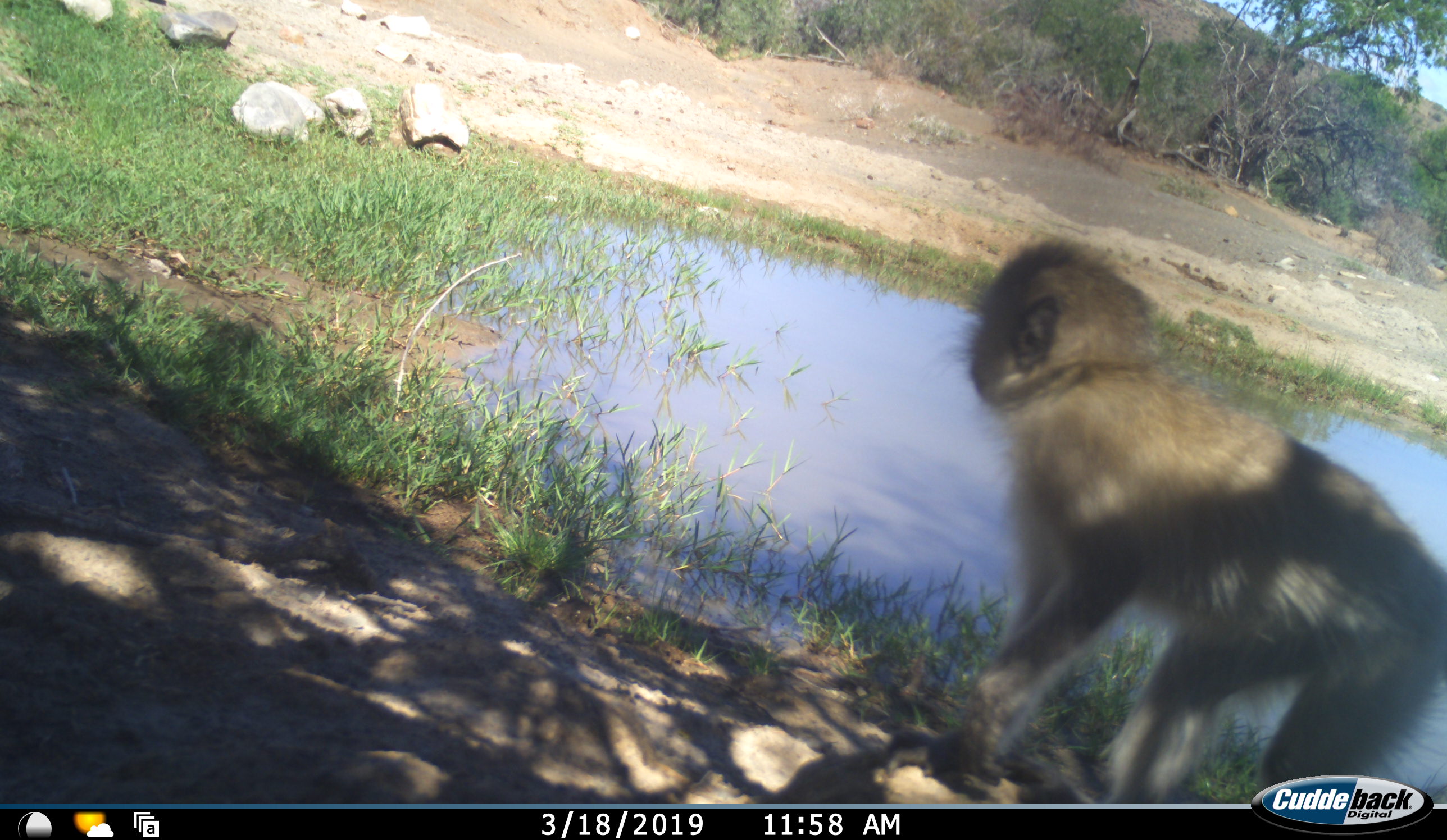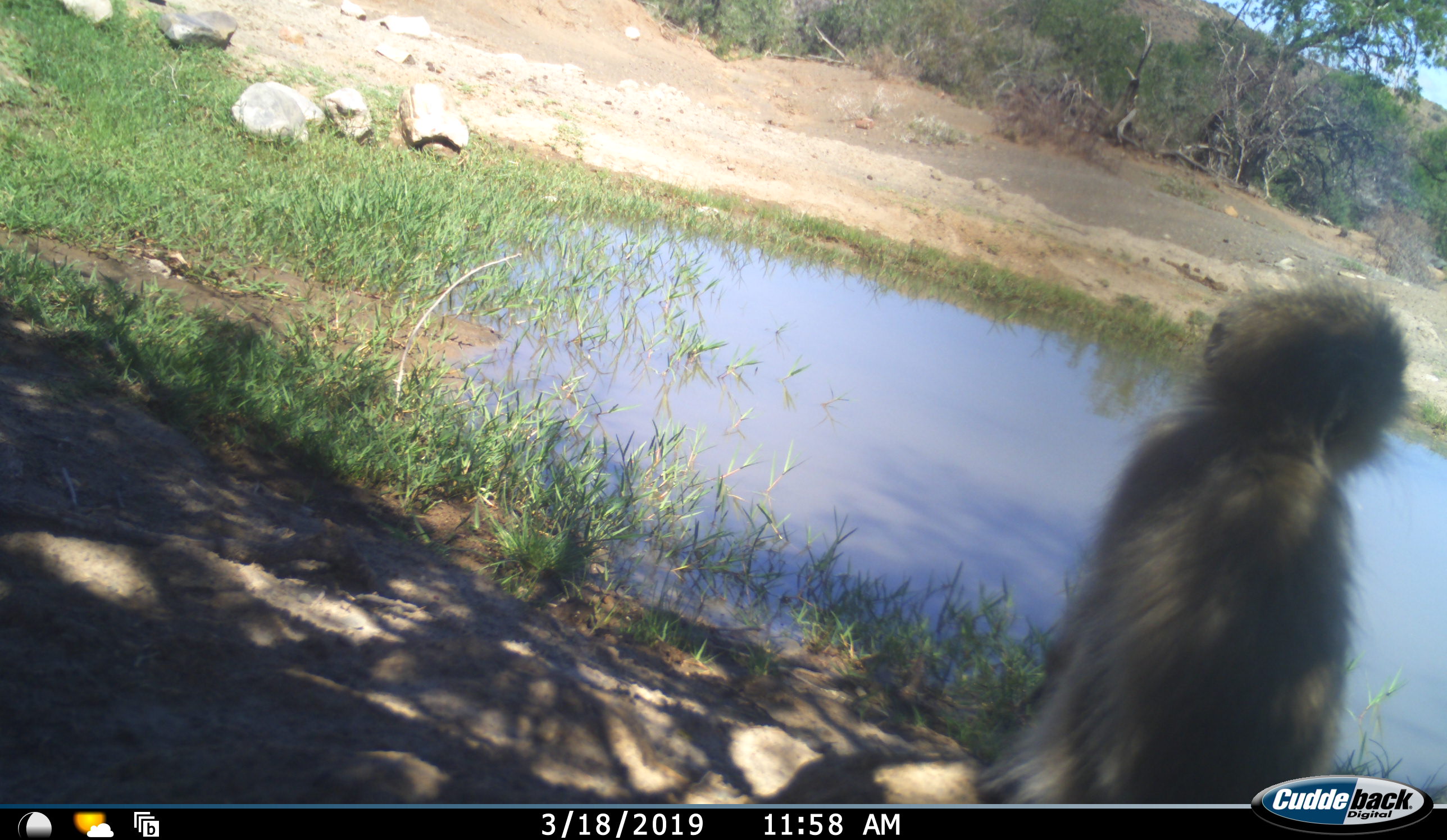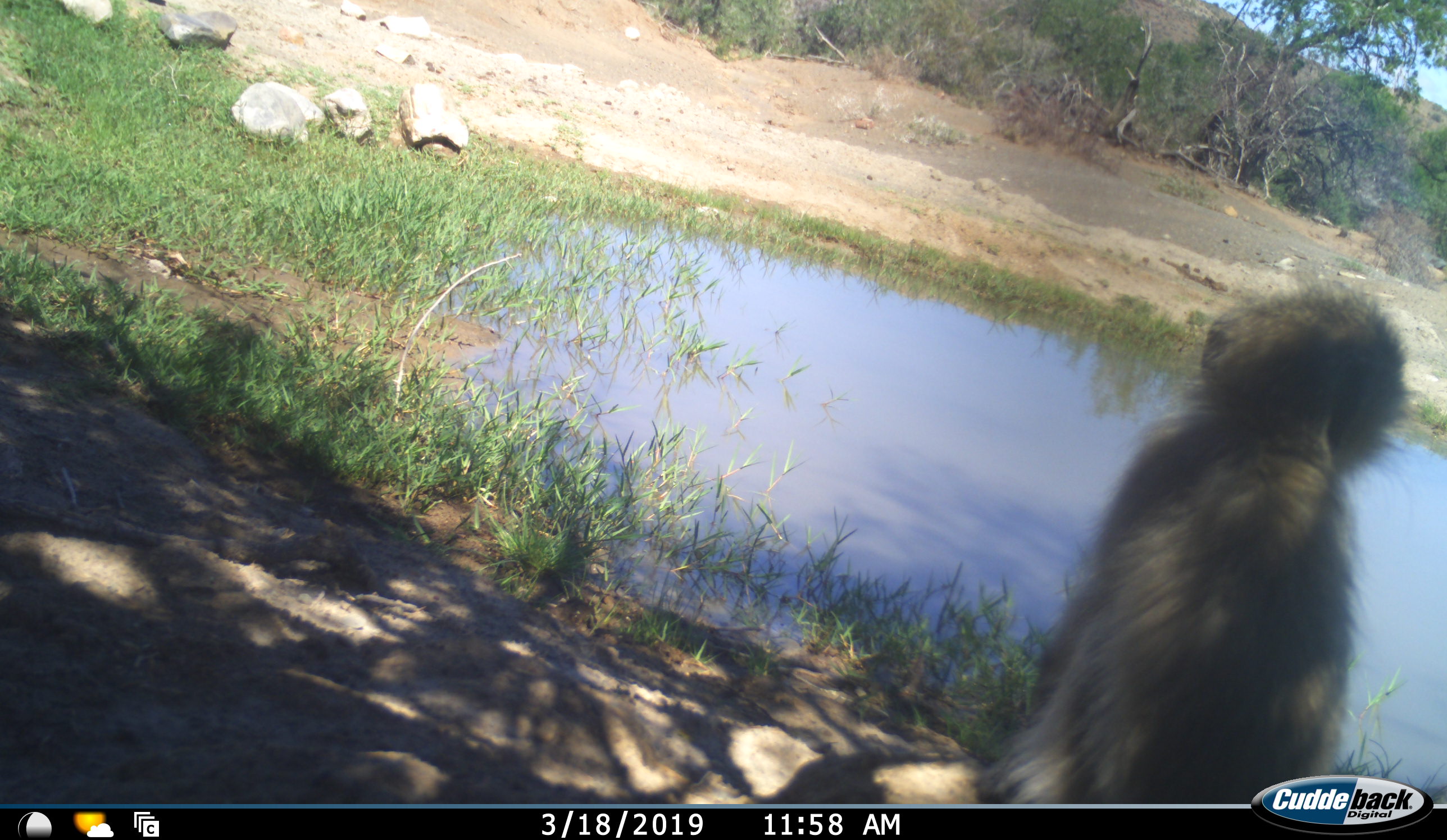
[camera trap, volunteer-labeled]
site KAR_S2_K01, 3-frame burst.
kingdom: Animalia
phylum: Chordata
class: Mammalia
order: Primates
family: Cercopithecidae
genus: Chlorocebus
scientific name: Chlorocebus pygerythrus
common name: vervet monkey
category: monkeyvervet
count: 1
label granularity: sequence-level